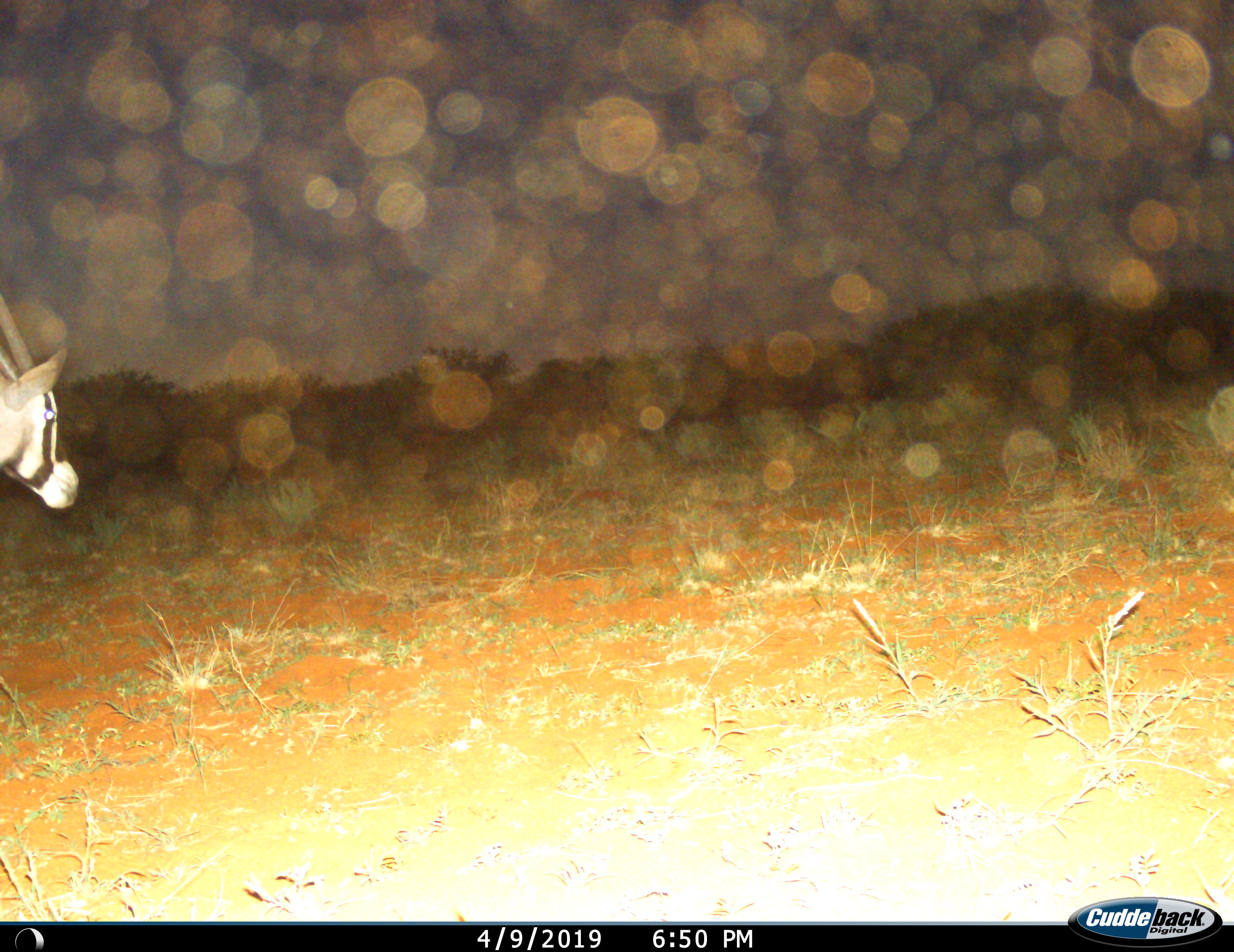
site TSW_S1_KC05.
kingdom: Animalia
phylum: Chordata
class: Mammalia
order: Artiodactyla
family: Bovidae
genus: Oryx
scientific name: Oryx gazella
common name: gemsbok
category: oryx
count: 1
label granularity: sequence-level